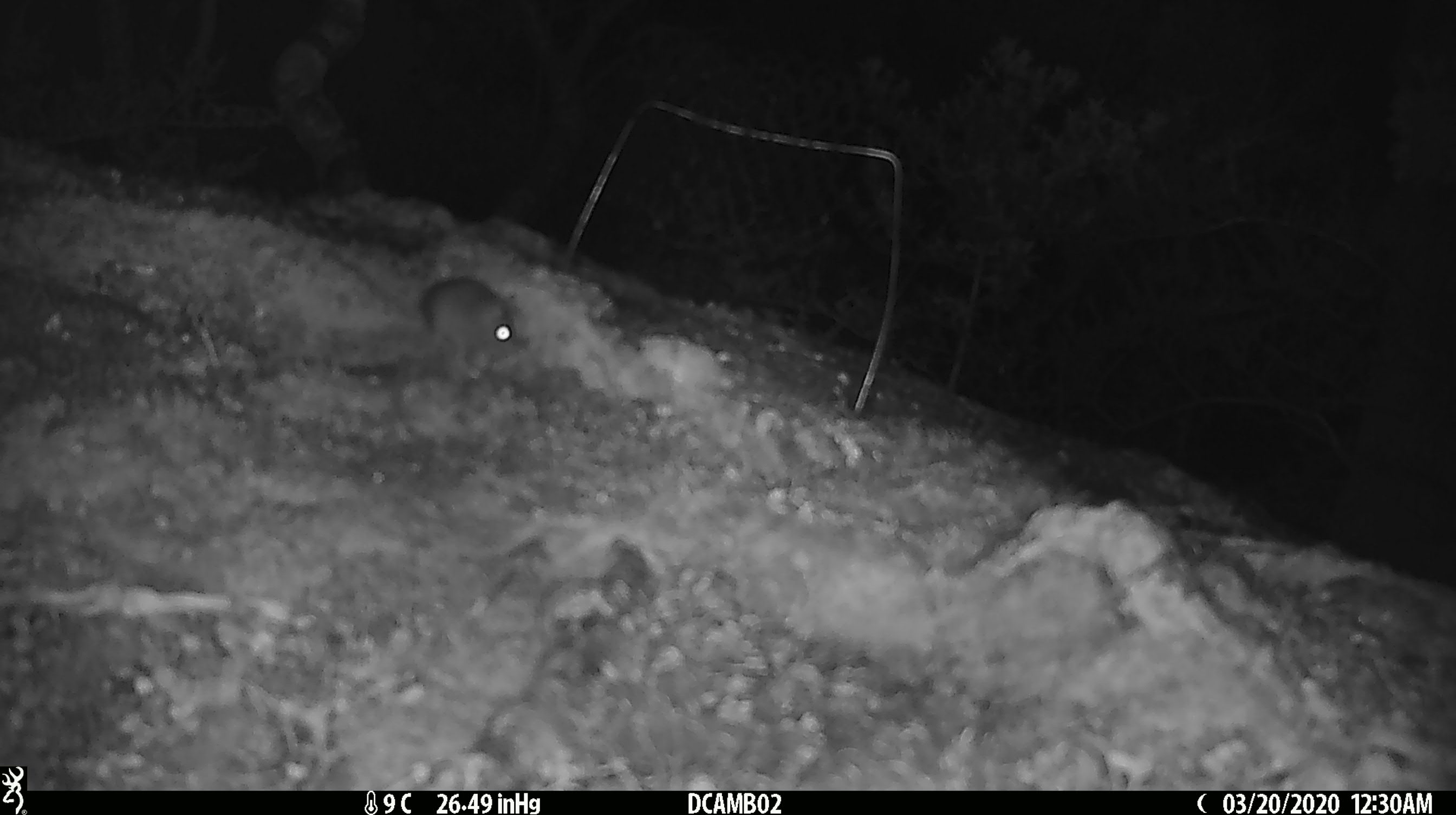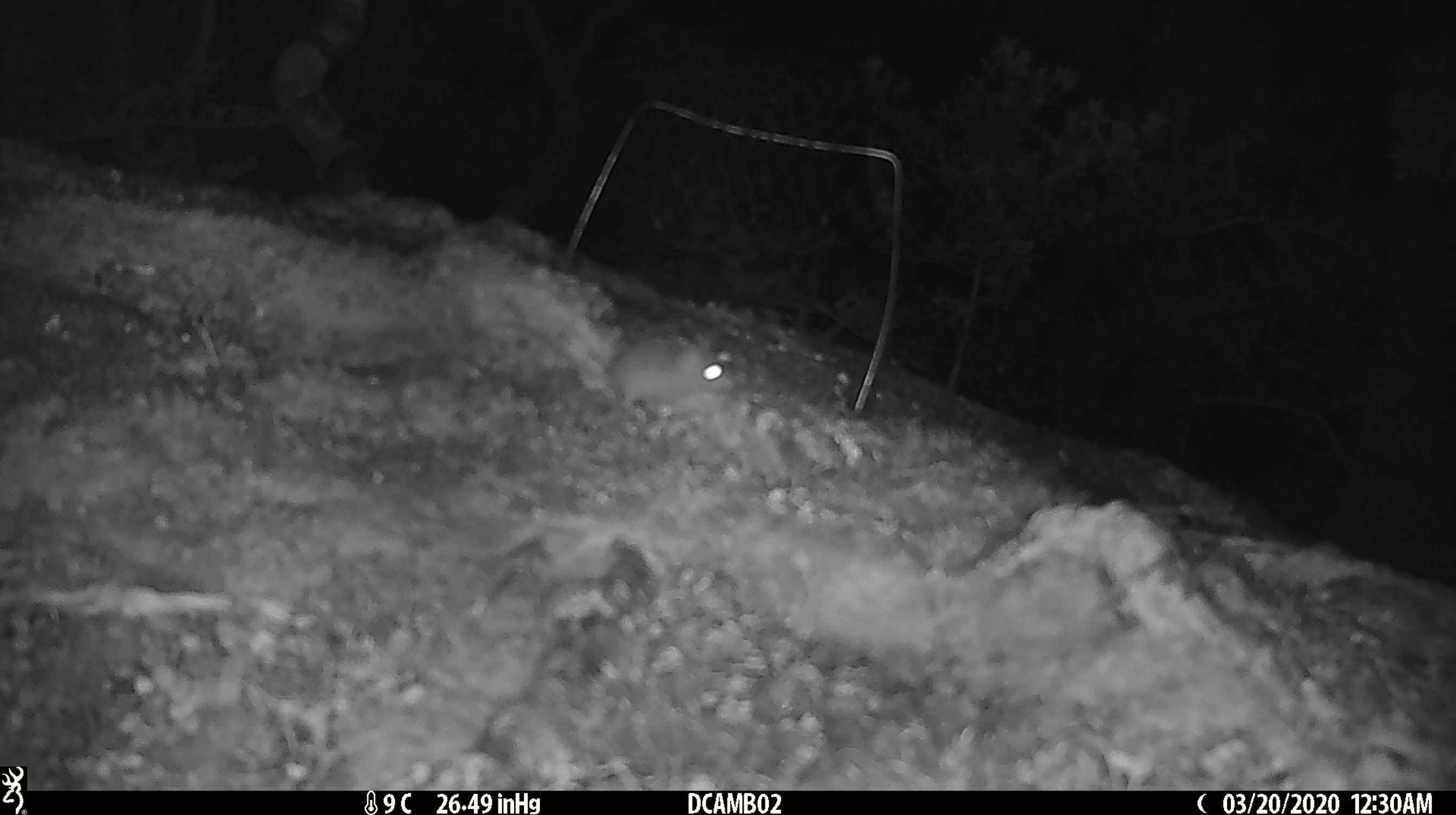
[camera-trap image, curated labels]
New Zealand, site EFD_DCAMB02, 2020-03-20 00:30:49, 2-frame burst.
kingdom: Animalia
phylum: Chordata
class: Mammalia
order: Rodentia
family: Muridae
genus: Mus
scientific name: Mus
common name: mouse